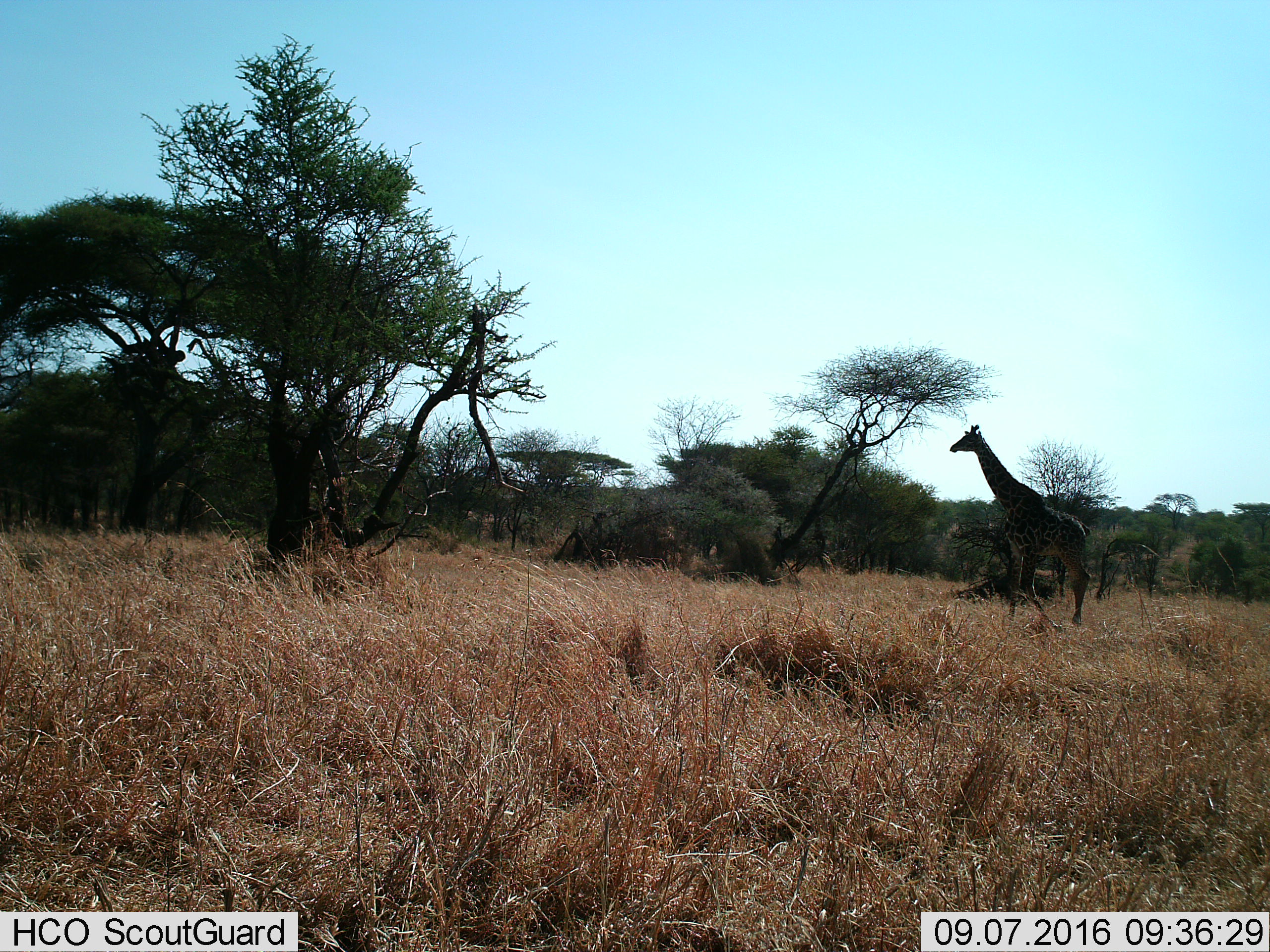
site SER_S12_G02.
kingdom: Animalia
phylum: Chordata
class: Mammalia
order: Artiodactyla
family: Giraffidae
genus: Giraffa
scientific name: Giraffa camelopardalis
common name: giraffe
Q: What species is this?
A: Giraffe (Giraffa camelopardalis).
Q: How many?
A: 1.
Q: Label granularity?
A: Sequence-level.